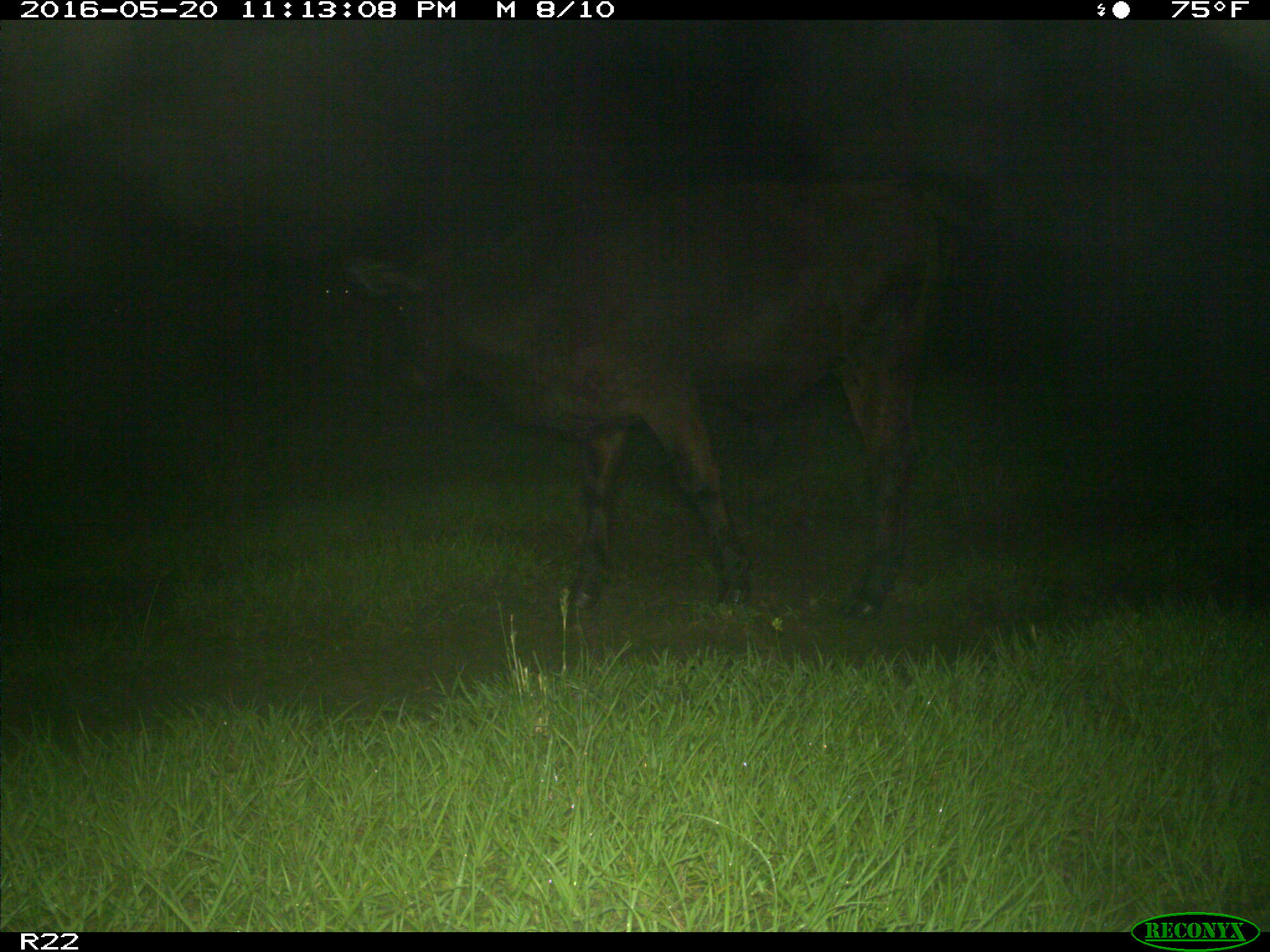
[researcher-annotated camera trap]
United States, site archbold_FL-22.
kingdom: Animalia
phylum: Chordata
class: Mammalia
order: Artiodactyla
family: Bovidae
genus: Bos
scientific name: Bos taurus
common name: domestic cow